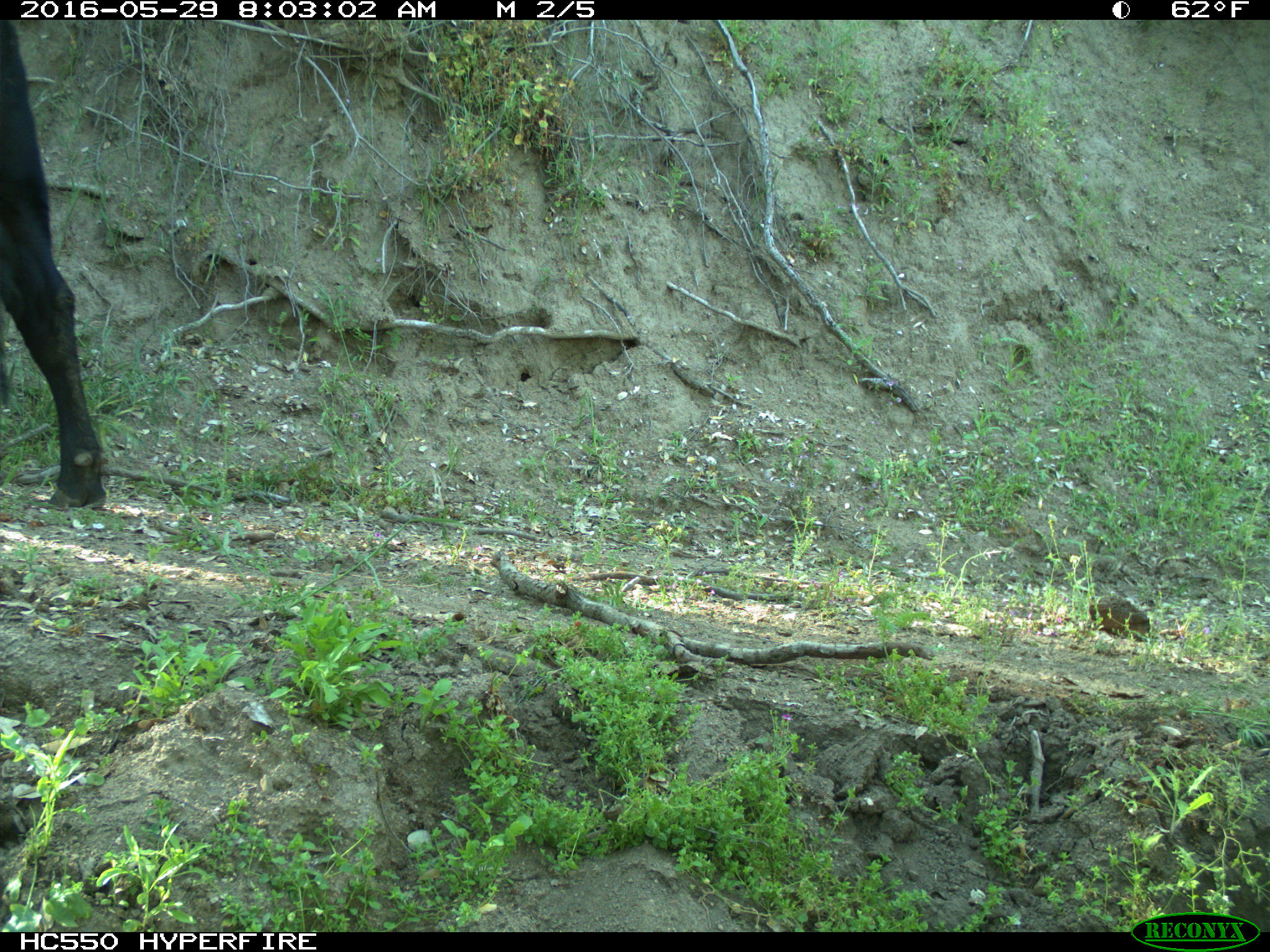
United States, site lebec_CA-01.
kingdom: Animalia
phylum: Chordata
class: Mammalia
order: Artiodactyla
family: Bovidae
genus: Bos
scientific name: Bos taurus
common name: domestic cow